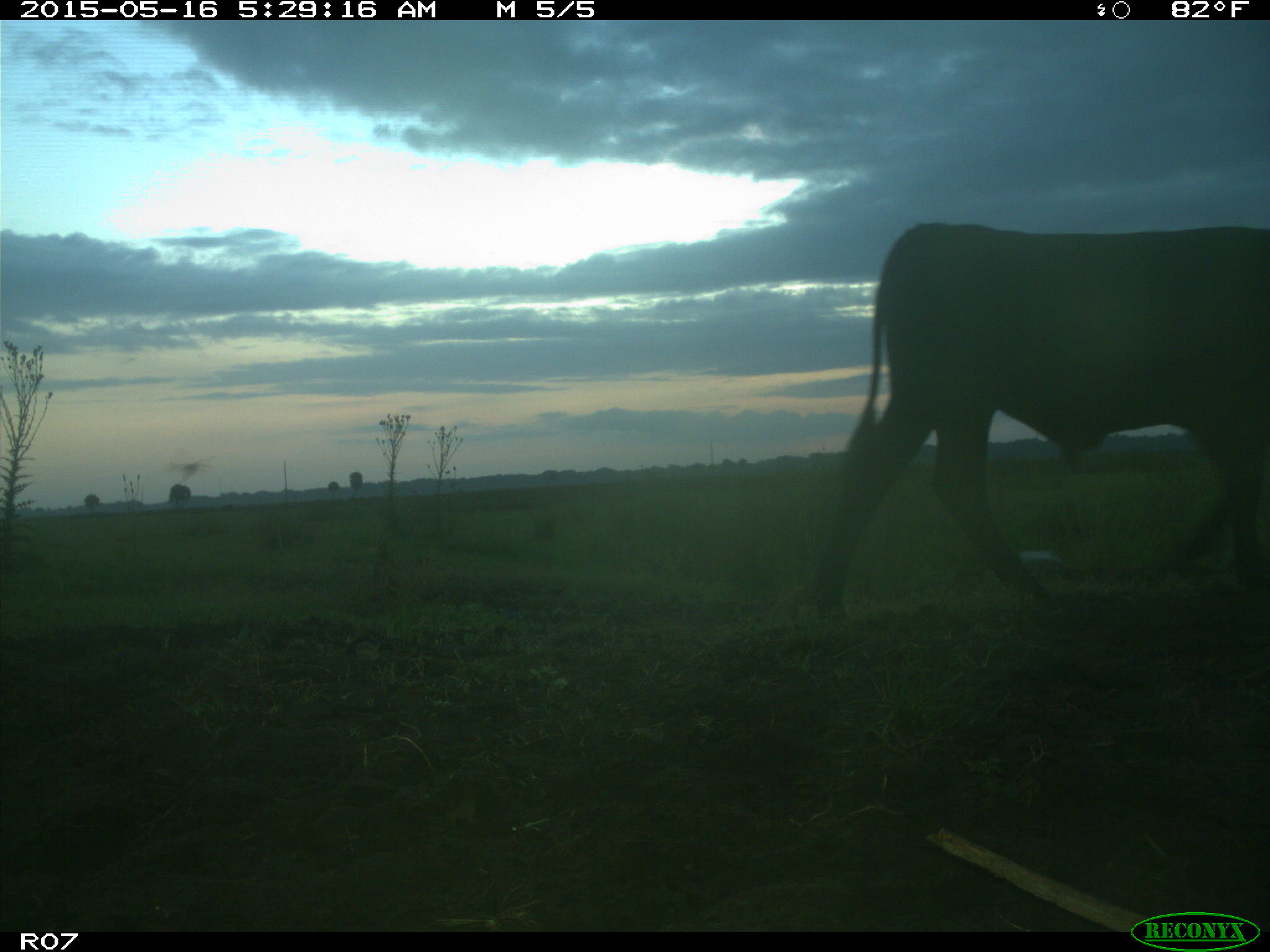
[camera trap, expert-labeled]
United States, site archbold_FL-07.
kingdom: Animalia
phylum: Chordata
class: Mammalia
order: Artiodactyla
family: Bovidae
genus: Bos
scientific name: Bos taurus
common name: domestic cow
Bos taurus (domestic cow).